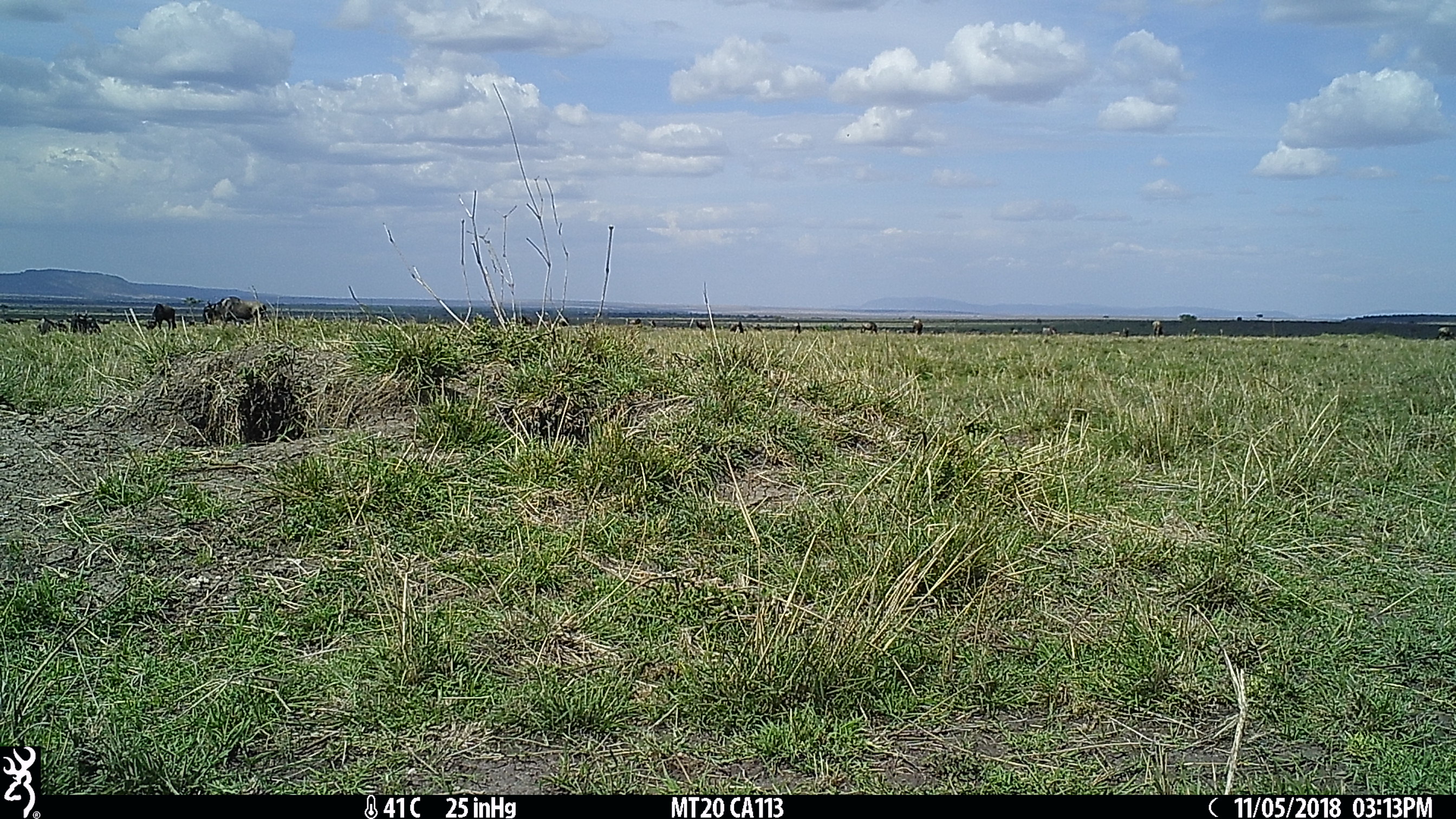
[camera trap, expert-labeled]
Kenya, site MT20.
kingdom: Animalia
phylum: Chordata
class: Mammalia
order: Artiodactyla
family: Bovidae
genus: Connochaetes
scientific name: Connochaetes taurinus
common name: blue wildebeest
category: wildebeest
Wildebeest (blue wildebeest) (Connochaetes taurinus).